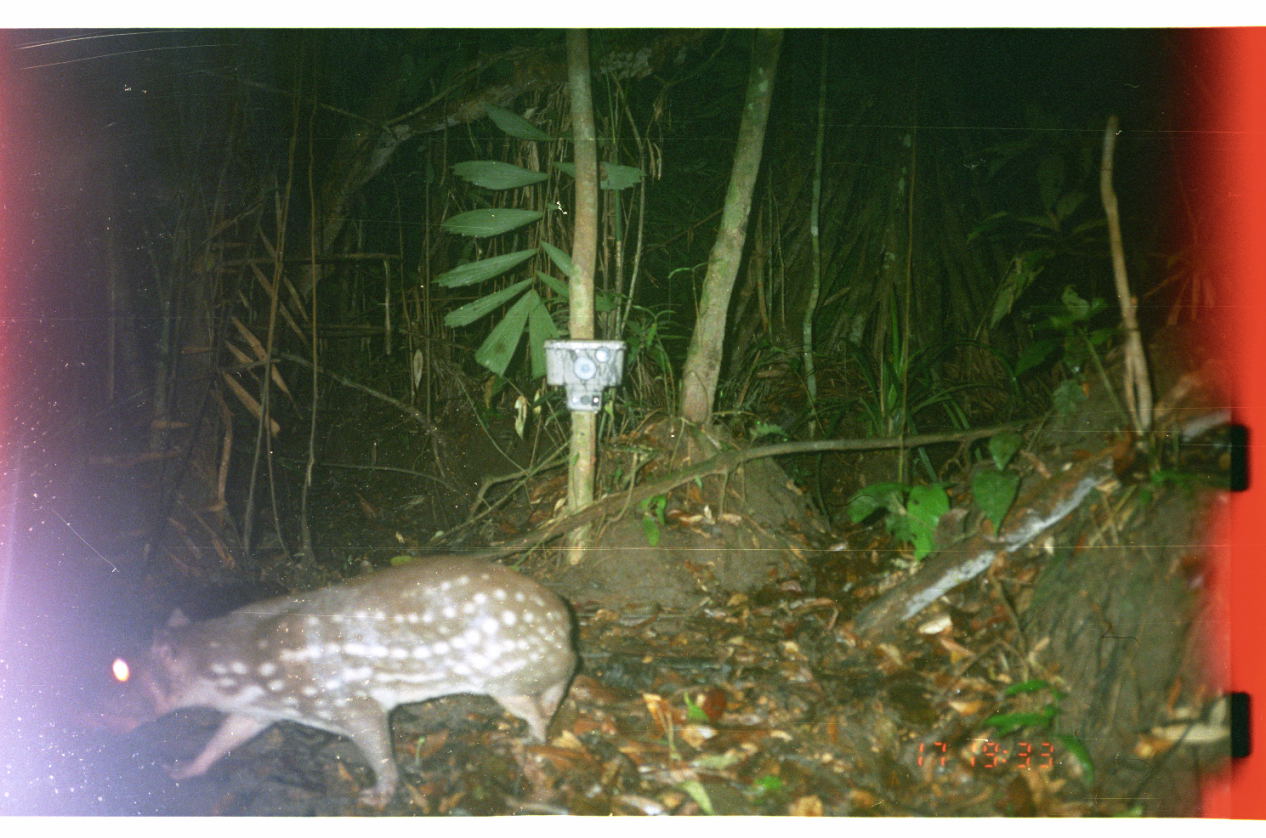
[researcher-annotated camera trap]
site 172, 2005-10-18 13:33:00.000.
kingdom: Animalia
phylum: Chordata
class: Mammalia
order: Rodentia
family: Cuniculidae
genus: Cuniculus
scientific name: Cuniculus paca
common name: spotted paca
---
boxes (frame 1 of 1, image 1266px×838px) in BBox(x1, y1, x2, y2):
cuniculus paca: BBox(84, 553, 581, 810)